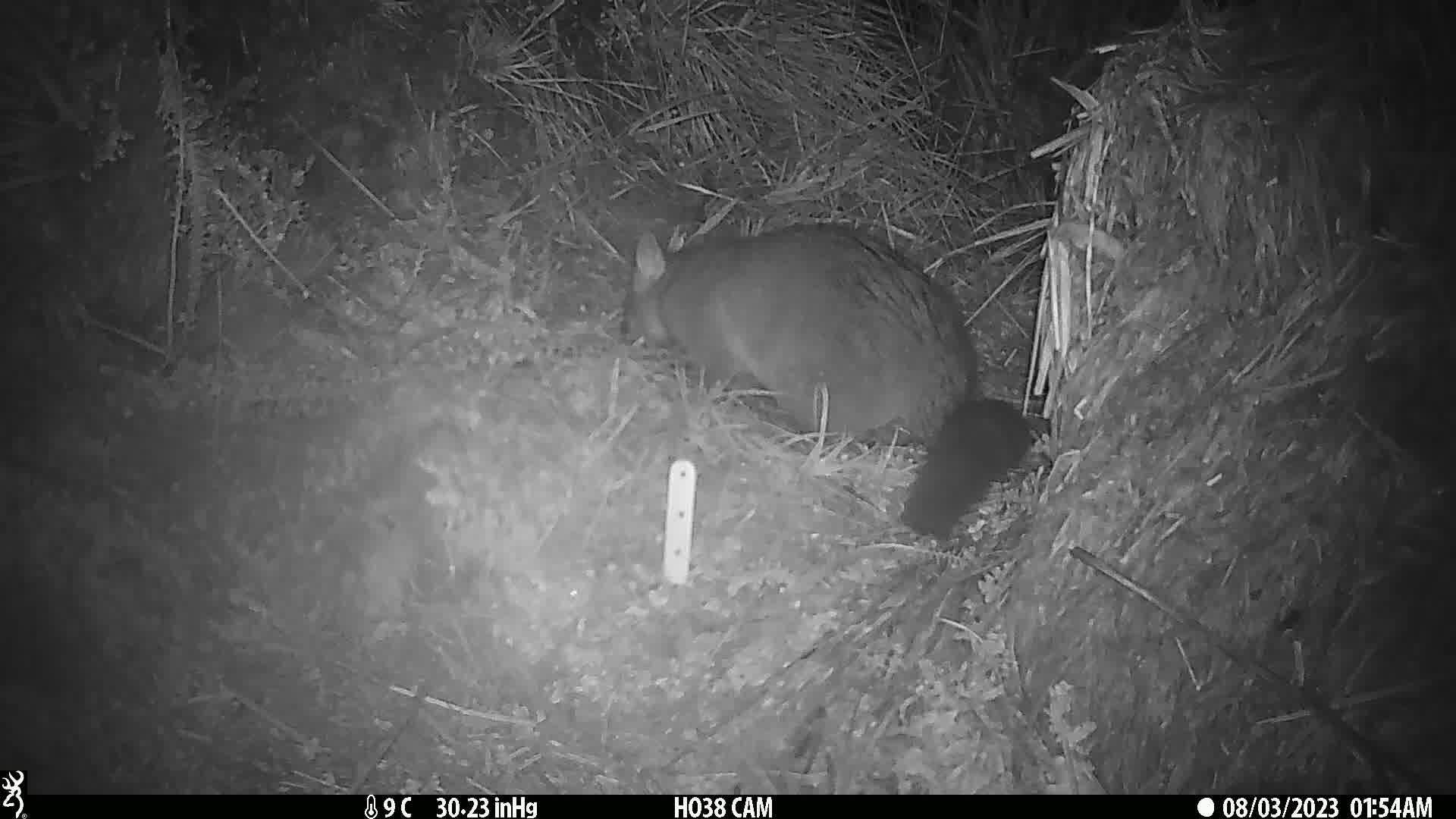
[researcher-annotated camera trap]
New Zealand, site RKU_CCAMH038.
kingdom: Animalia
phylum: Chordata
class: Mammalia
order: Diprotodontia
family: Phalangeridae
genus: Trichosurus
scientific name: Trichosurus vulpecula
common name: common brushtail possum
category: possum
Possum (common brushtail possum) (Trichosurus vulpecula).